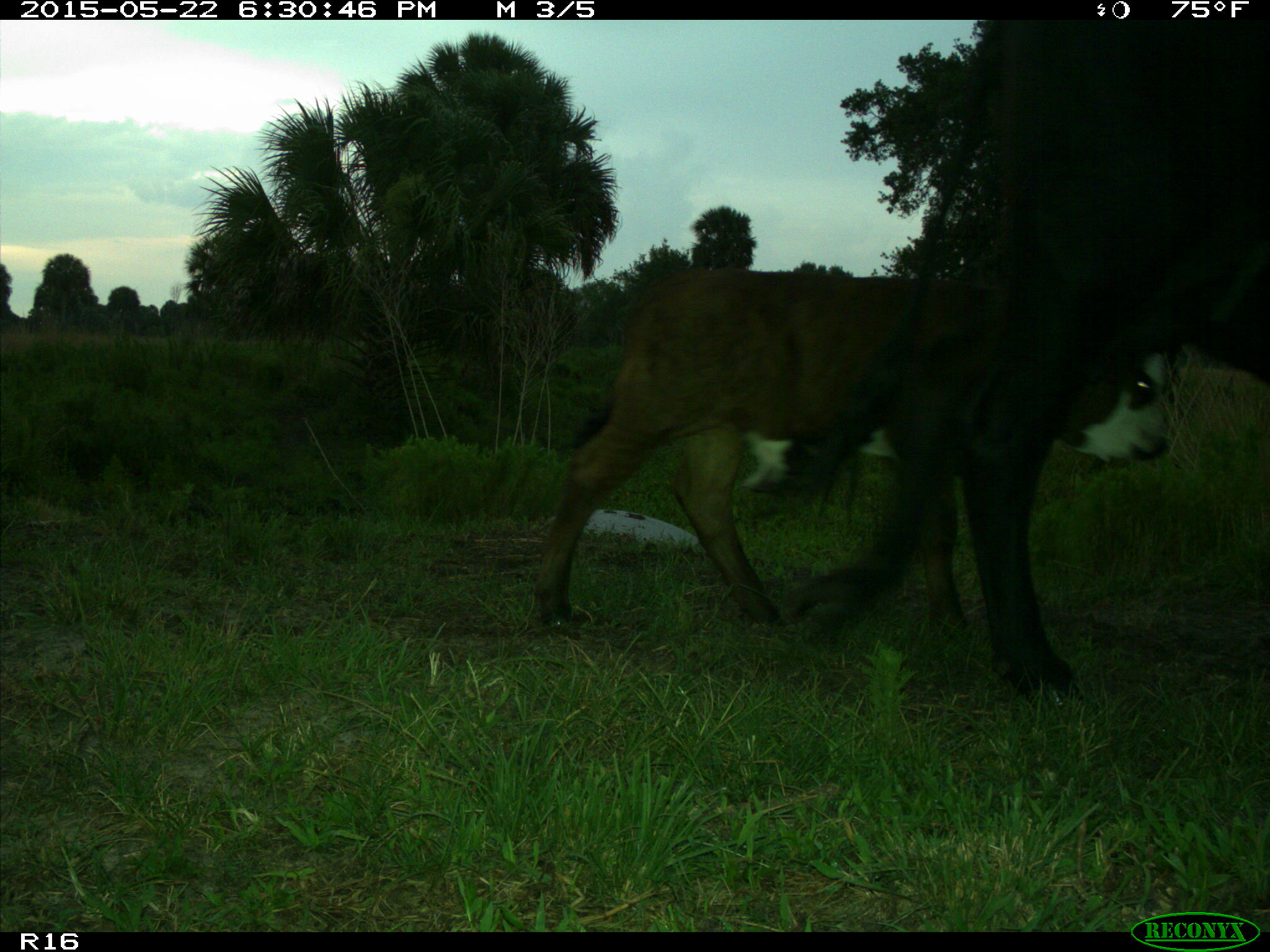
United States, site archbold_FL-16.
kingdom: Animalia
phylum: Chordata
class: Mammalia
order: Artiodactyla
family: Bovidae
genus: Bos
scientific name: Bos taurus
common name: domestic cow